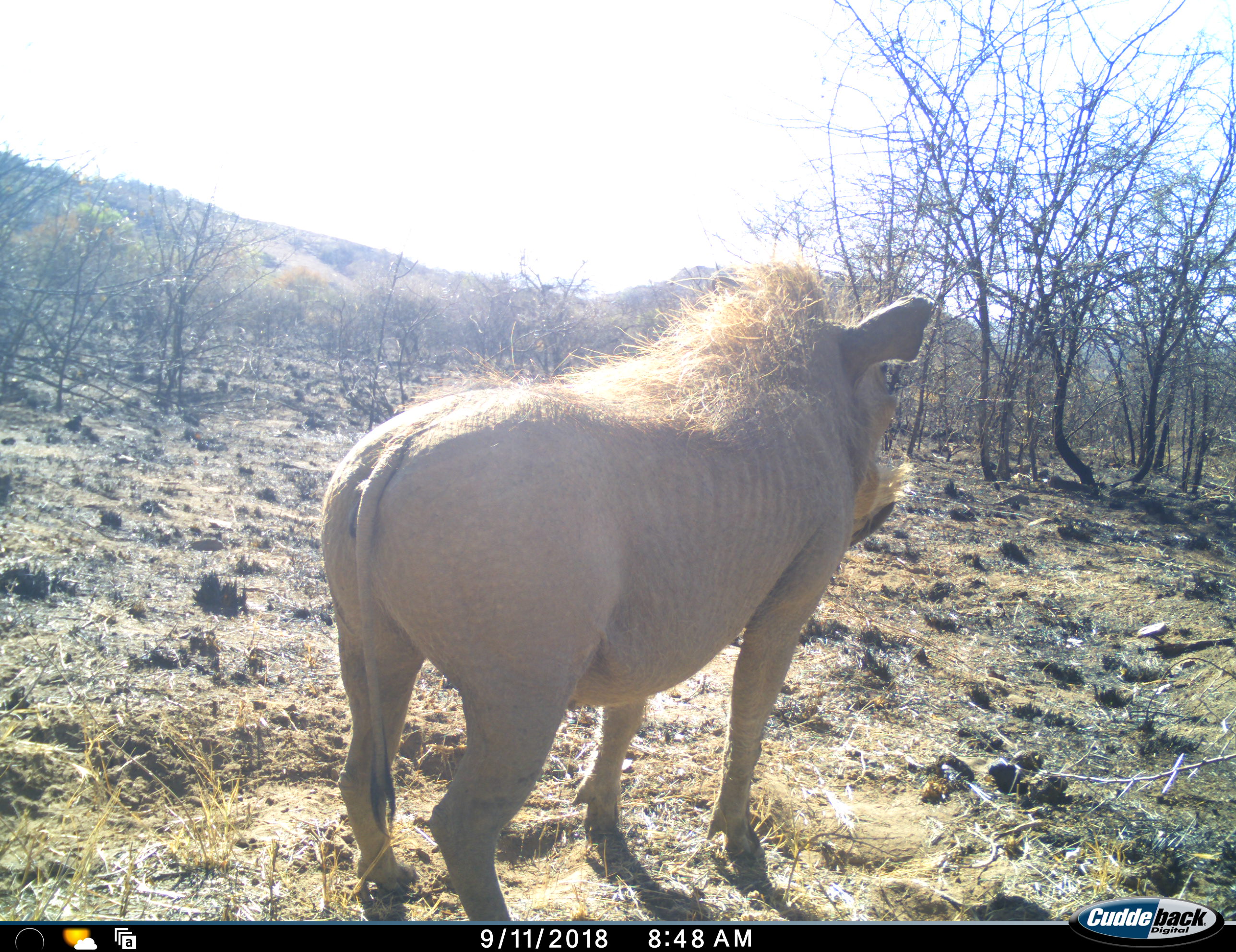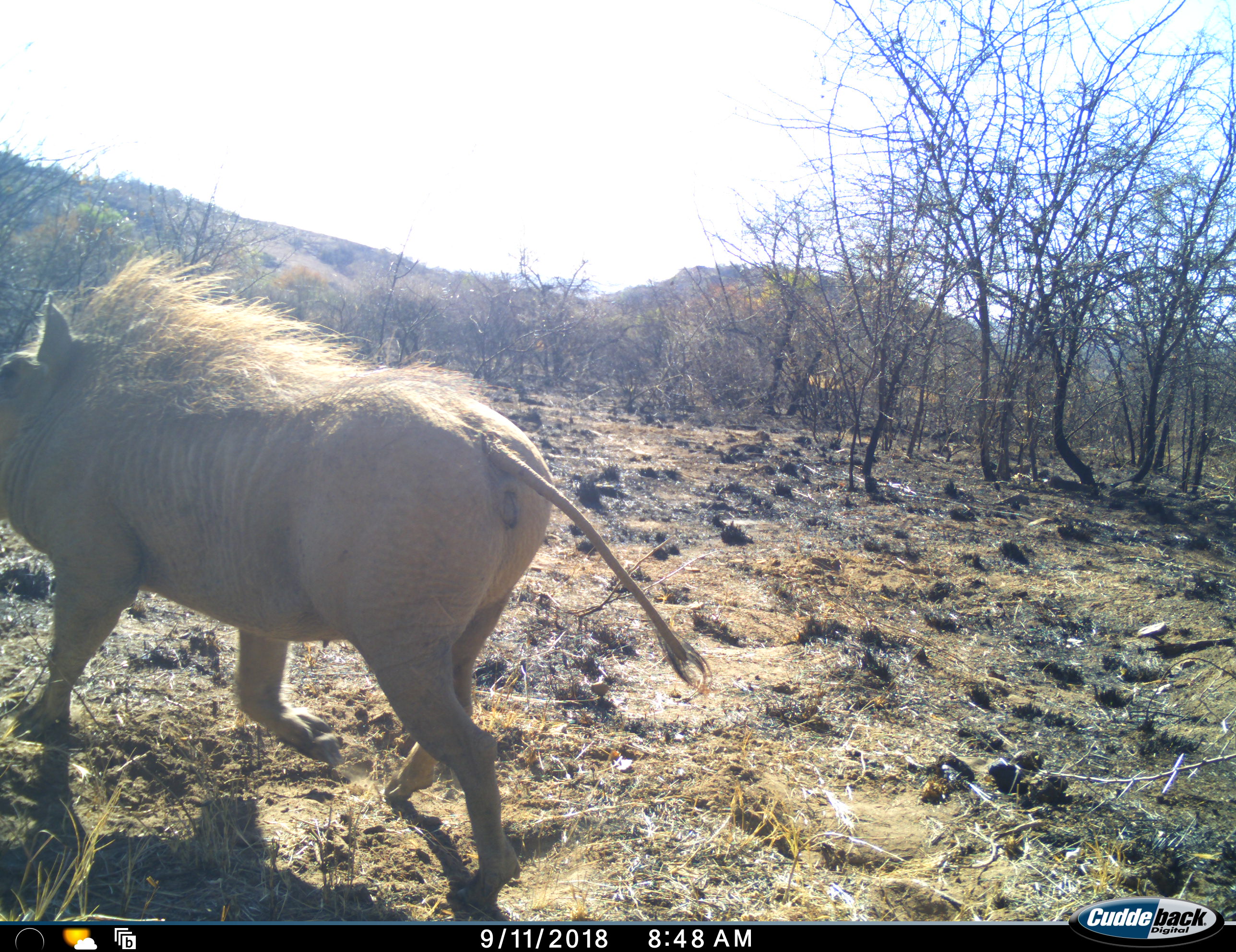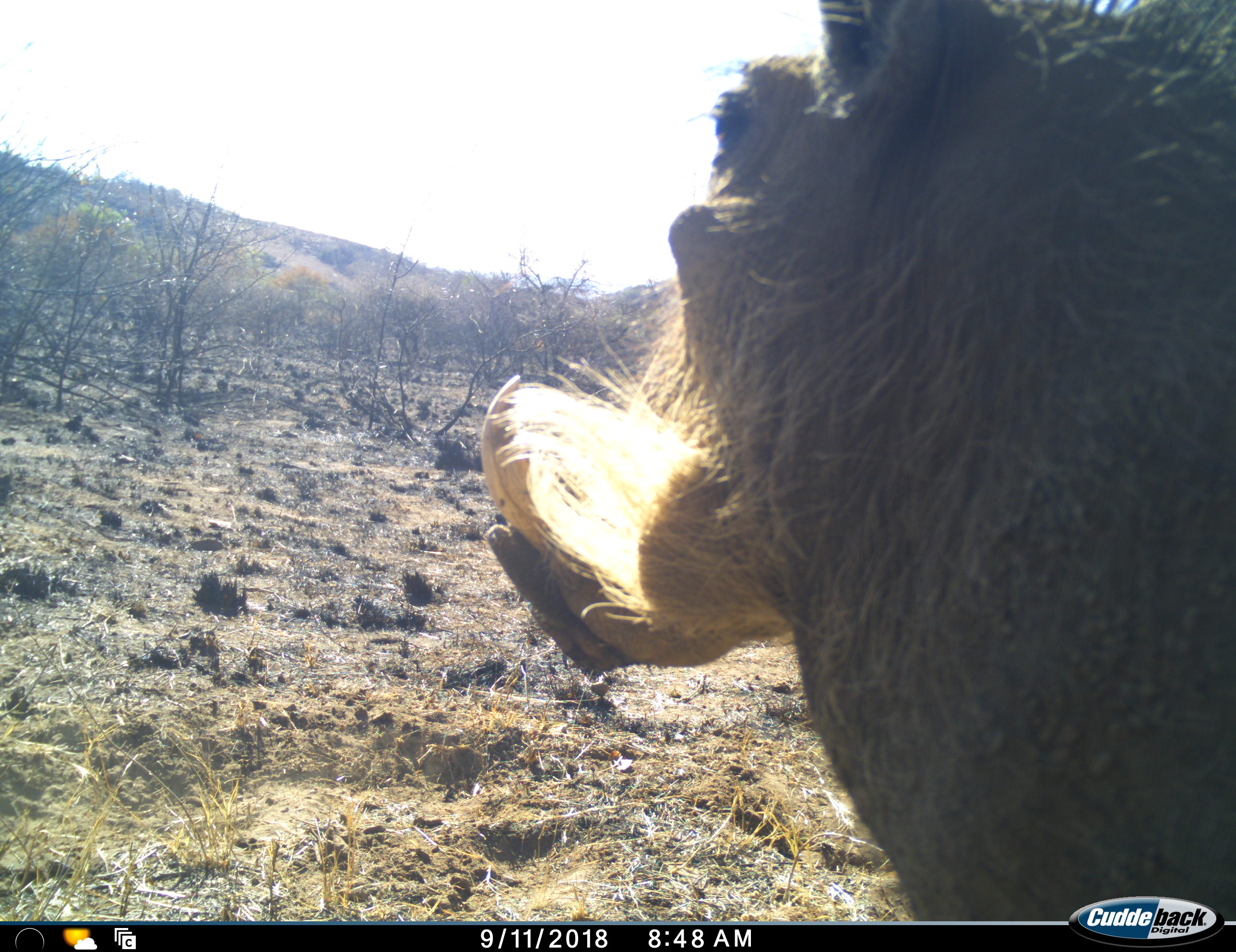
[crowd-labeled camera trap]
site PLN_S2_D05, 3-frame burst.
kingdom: Animalia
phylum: Chordata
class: Mammalia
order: Artiodactyla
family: Suidae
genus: Phacochoerus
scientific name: Phacochoerus africanus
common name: warthog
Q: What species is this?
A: Warthog (Phacochoerus africanus).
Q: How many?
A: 1.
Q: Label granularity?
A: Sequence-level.